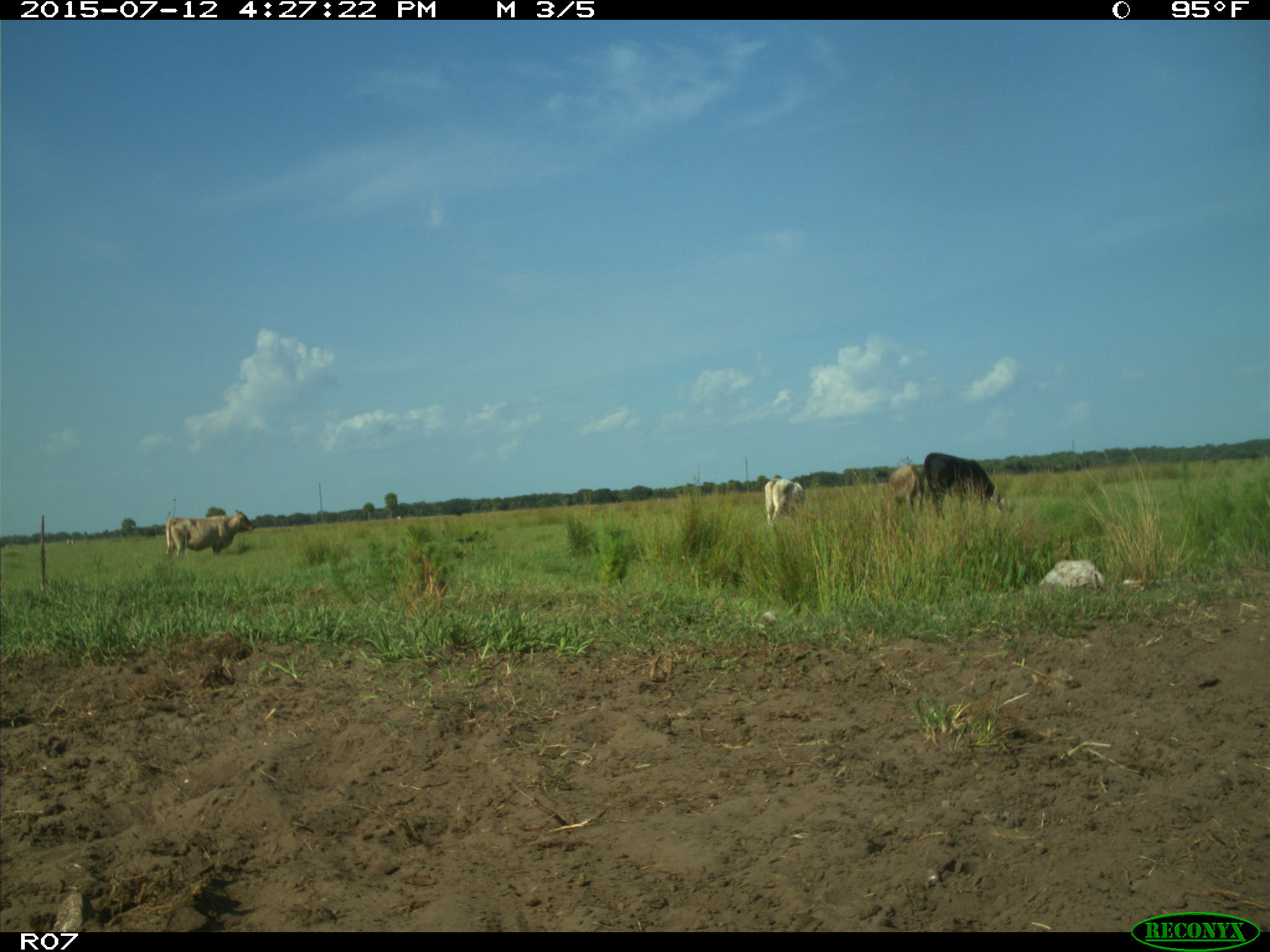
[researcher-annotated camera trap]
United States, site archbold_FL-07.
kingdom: Animalia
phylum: Chordata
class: Mammalia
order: Artiodactyla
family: Bovidae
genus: Bos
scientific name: Bos taurus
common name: domestic cow